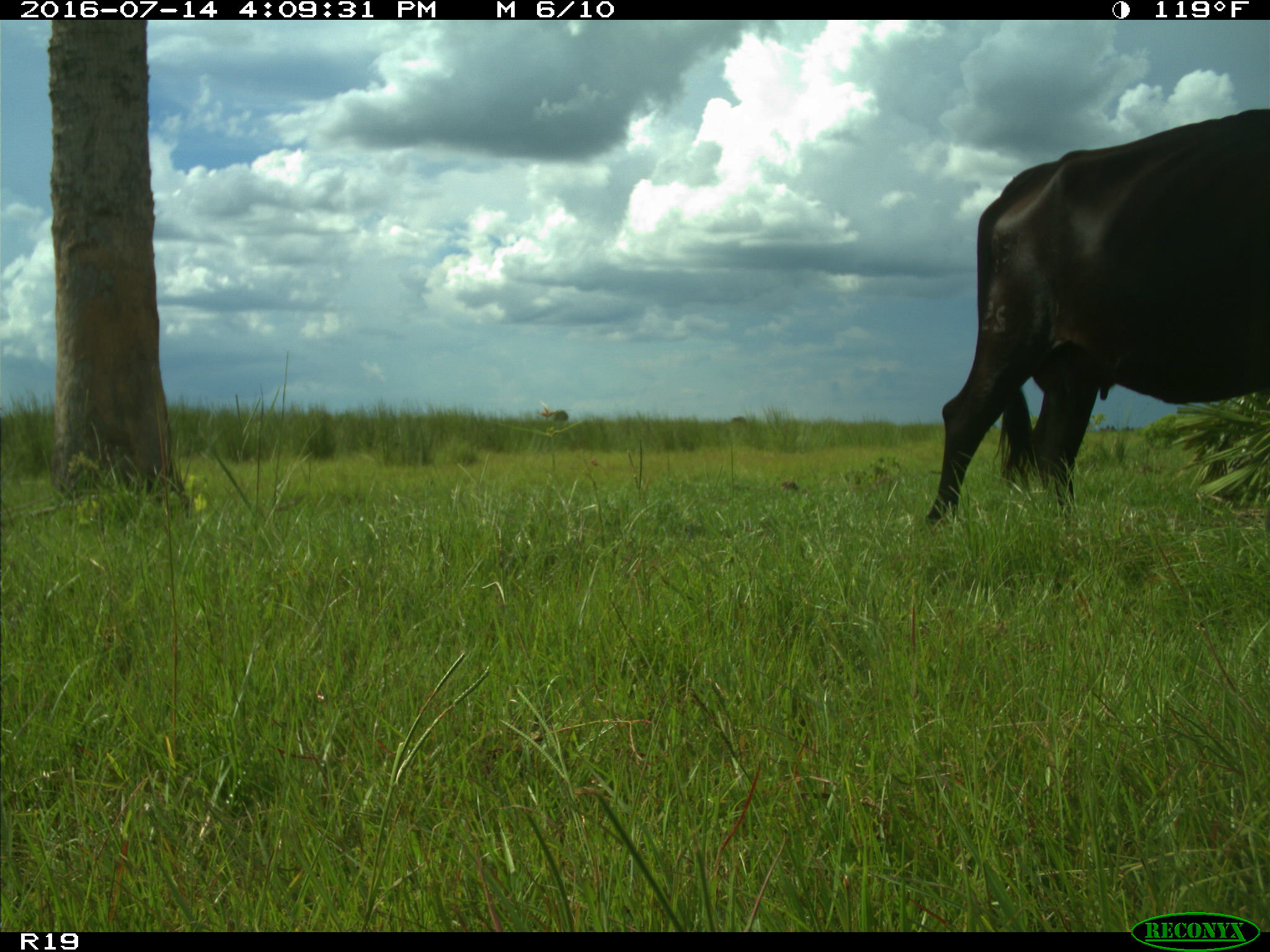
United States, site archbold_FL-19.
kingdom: Animalia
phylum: Chordata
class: Mammalia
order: Artiodactyla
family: Bovidae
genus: Bos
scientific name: Bos taurus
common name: domestic cow